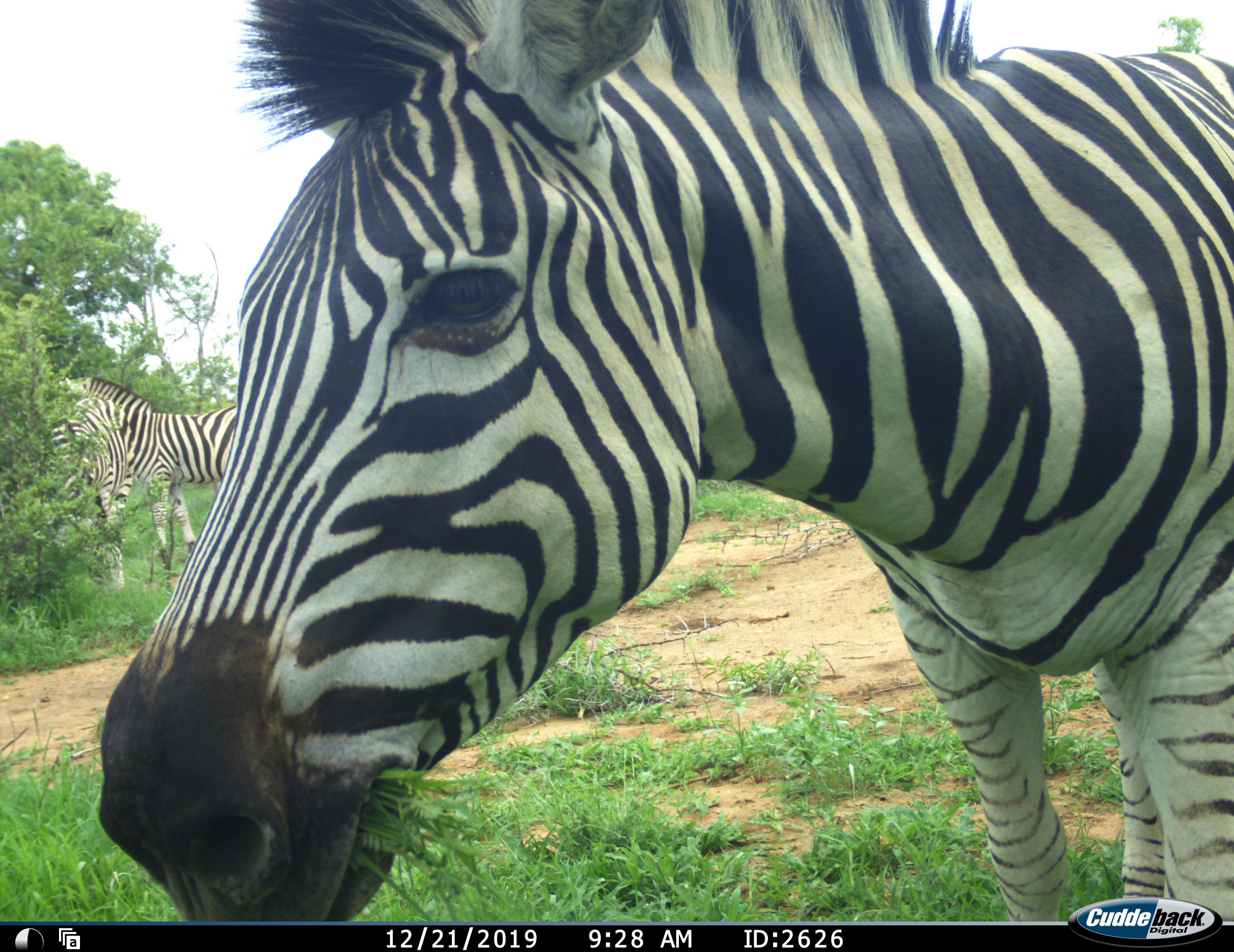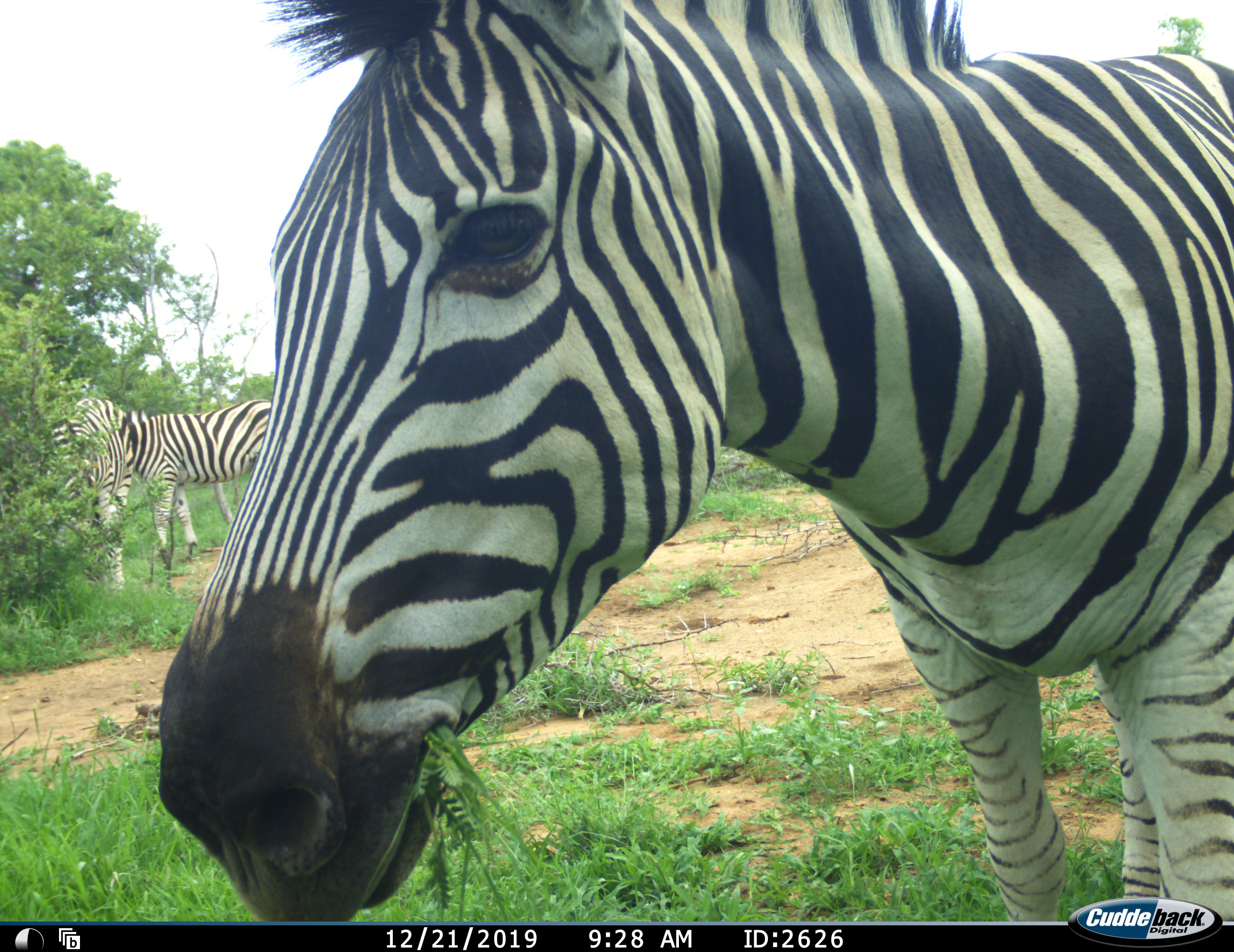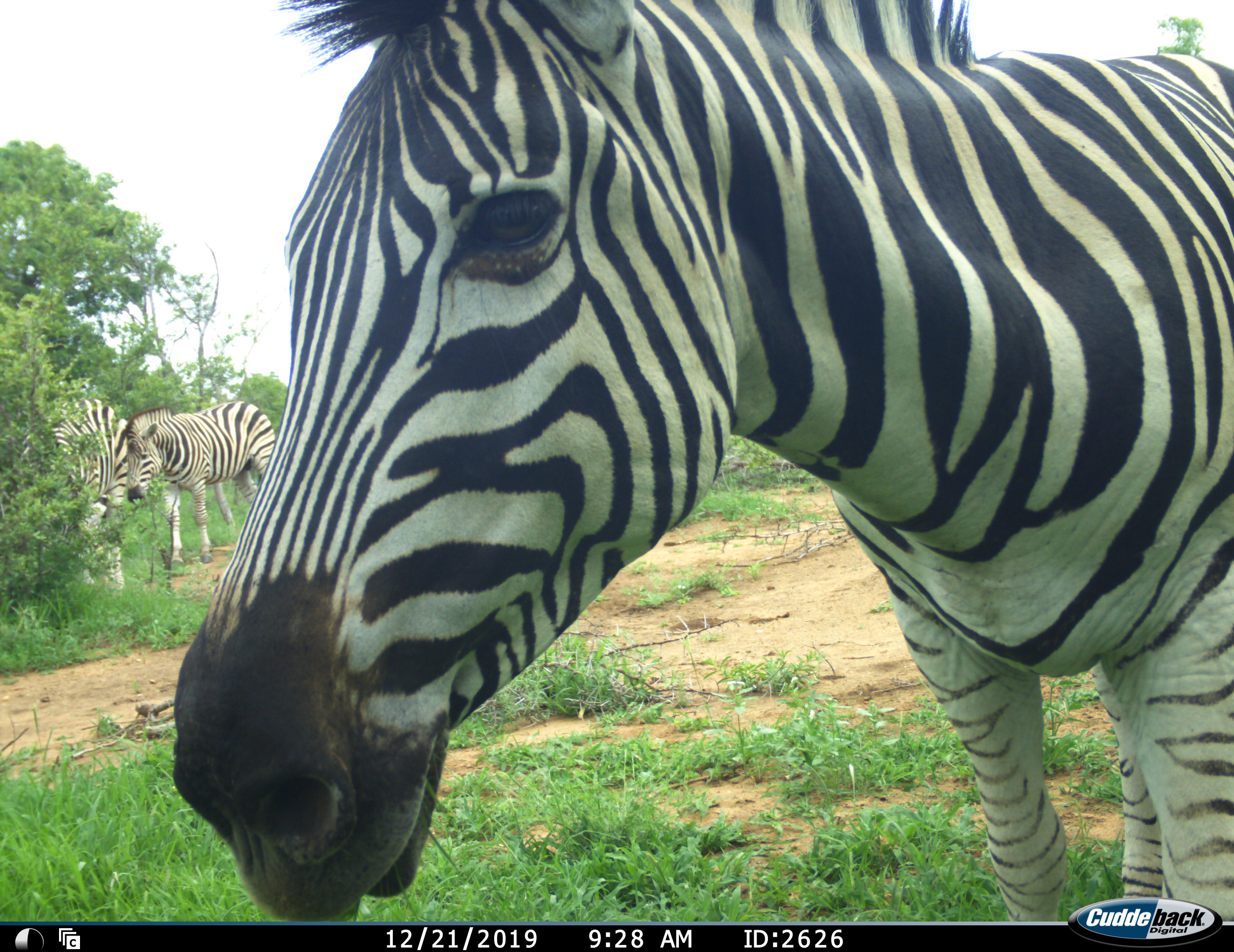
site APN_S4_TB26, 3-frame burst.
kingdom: Animalia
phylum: Chordata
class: Mammalia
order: Perissodactyla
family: Equidae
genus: Equus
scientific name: Equus quagga burchellii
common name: burchell's zebra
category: zebraburchells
Zebraburchells (burchell's zebra) (Equus quagga burchellii), count 3. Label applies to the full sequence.